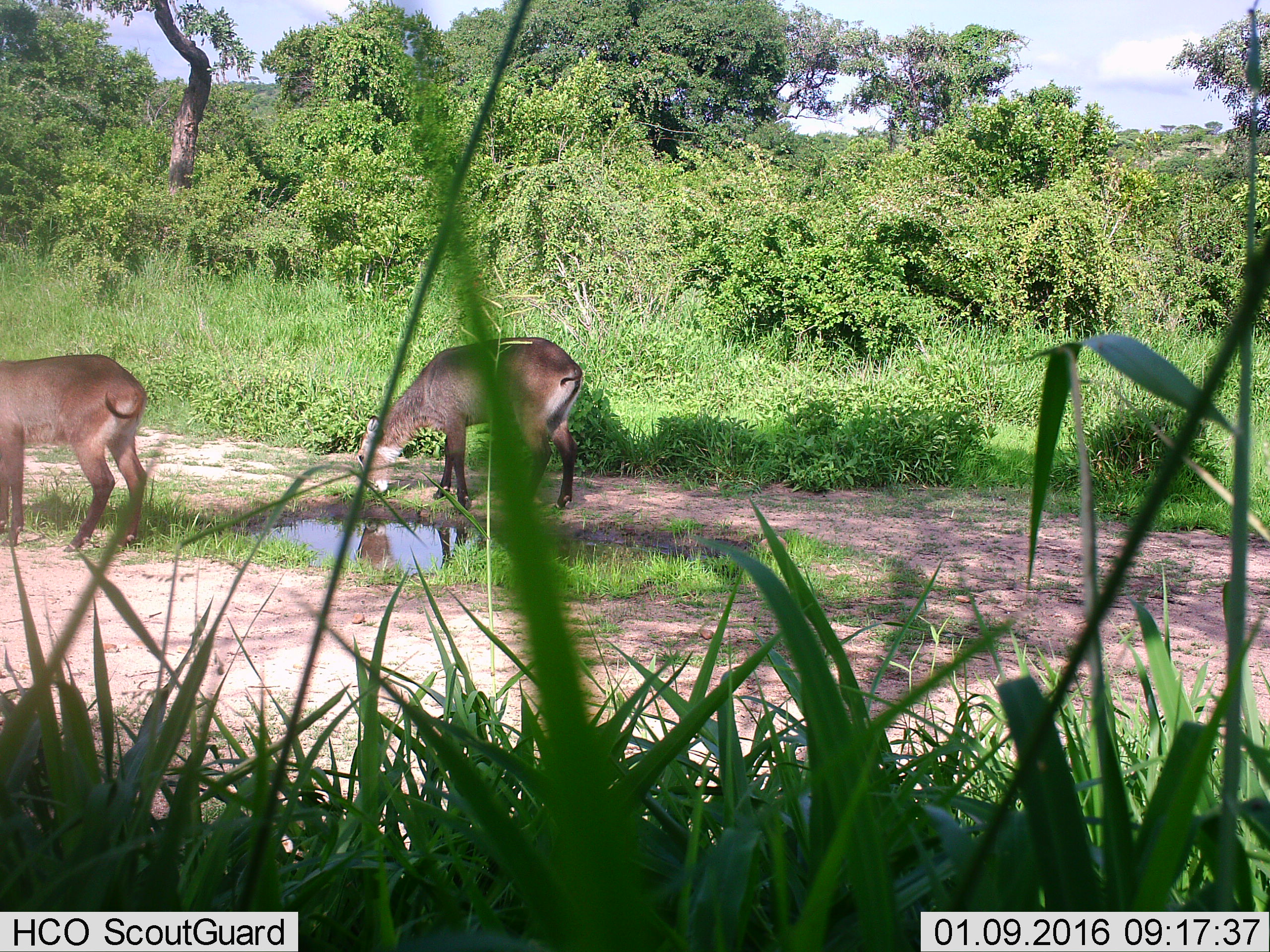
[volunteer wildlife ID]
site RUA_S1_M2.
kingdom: Animalia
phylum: Chordata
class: Mammalia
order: Artiodactyla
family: Bovidae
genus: Kobus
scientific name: Kobus ellipsiprymnus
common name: waterbuck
Waterbuck (Kobus ellipsiprymnus), count 2. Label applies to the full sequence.